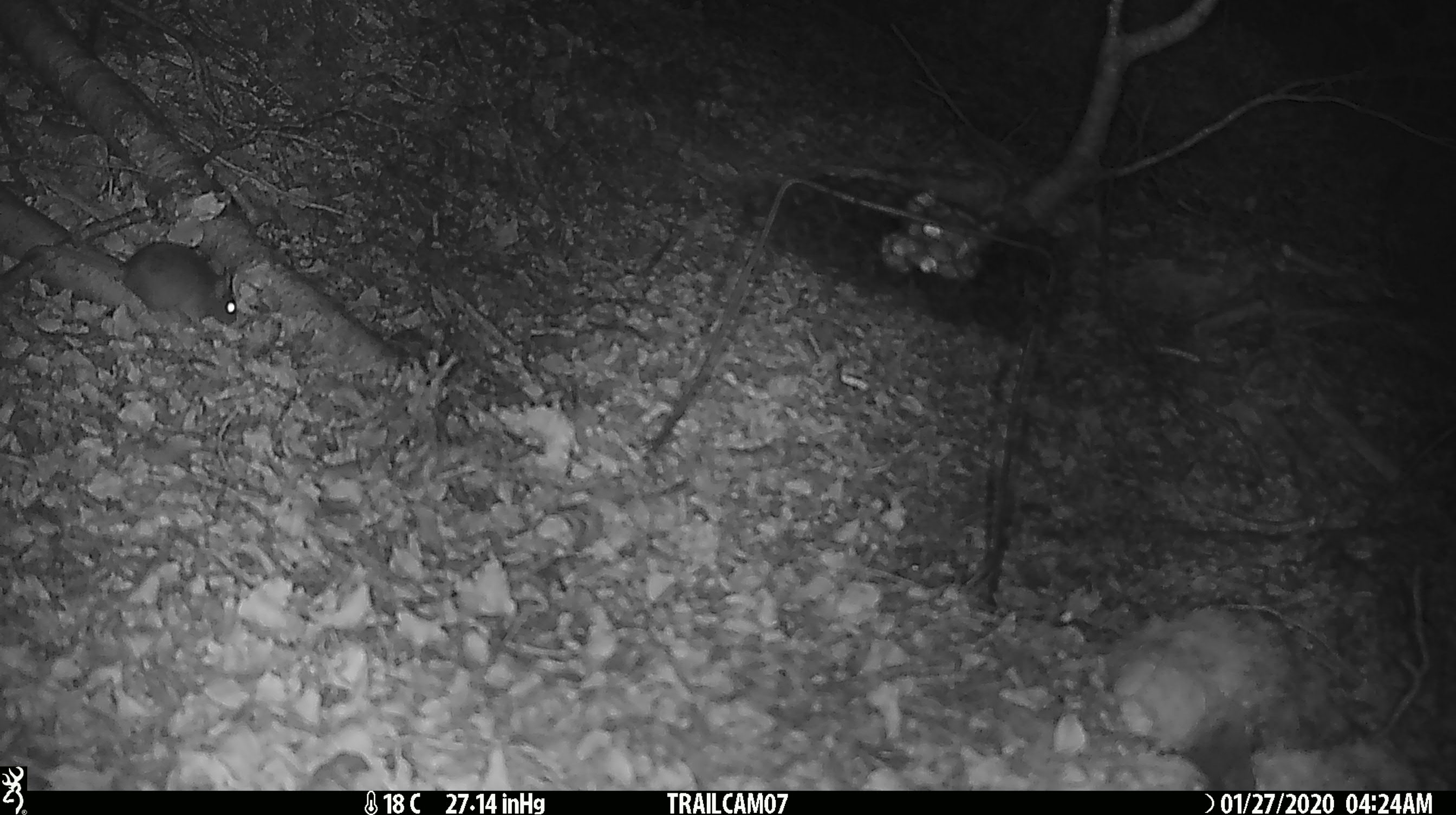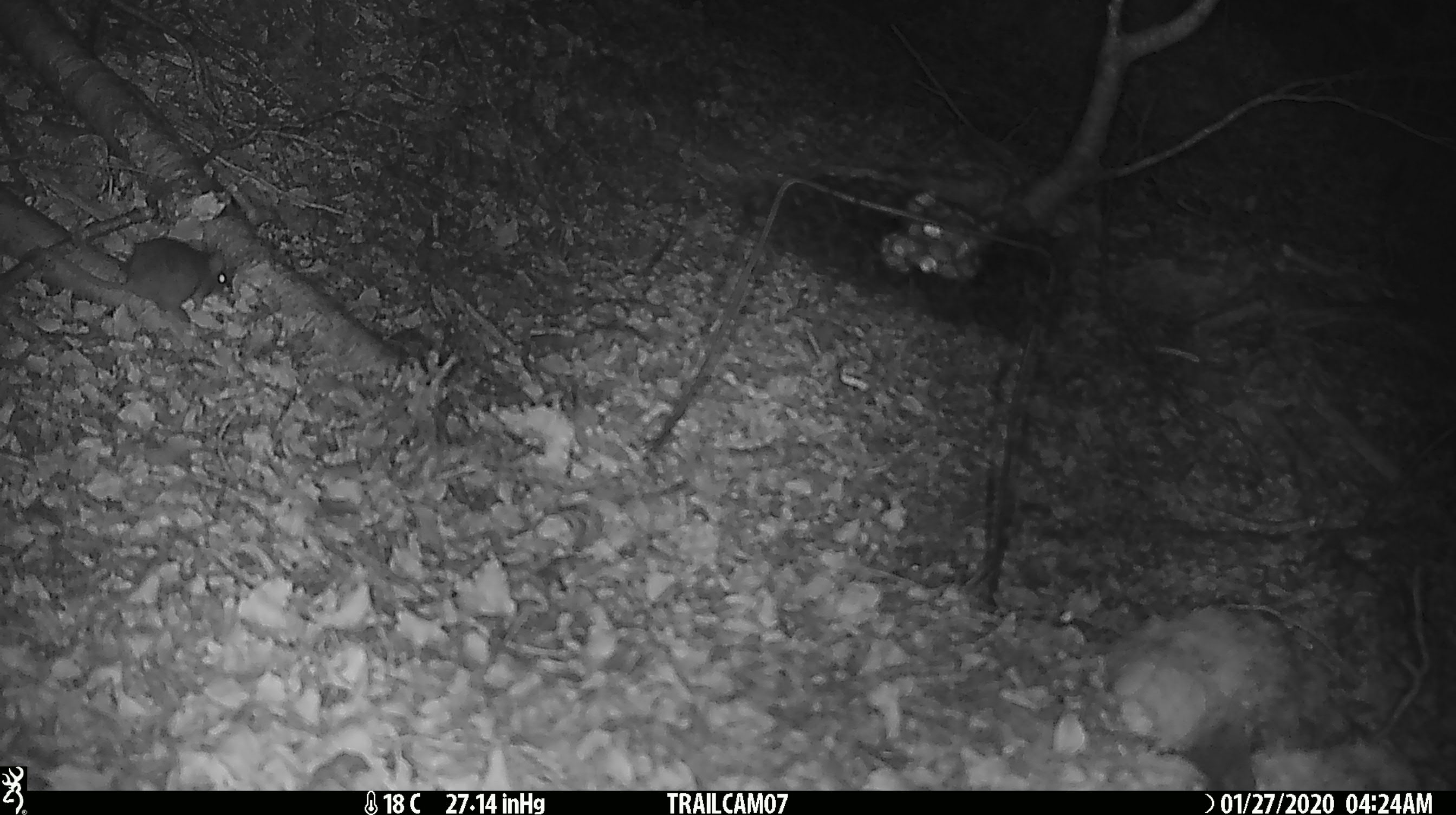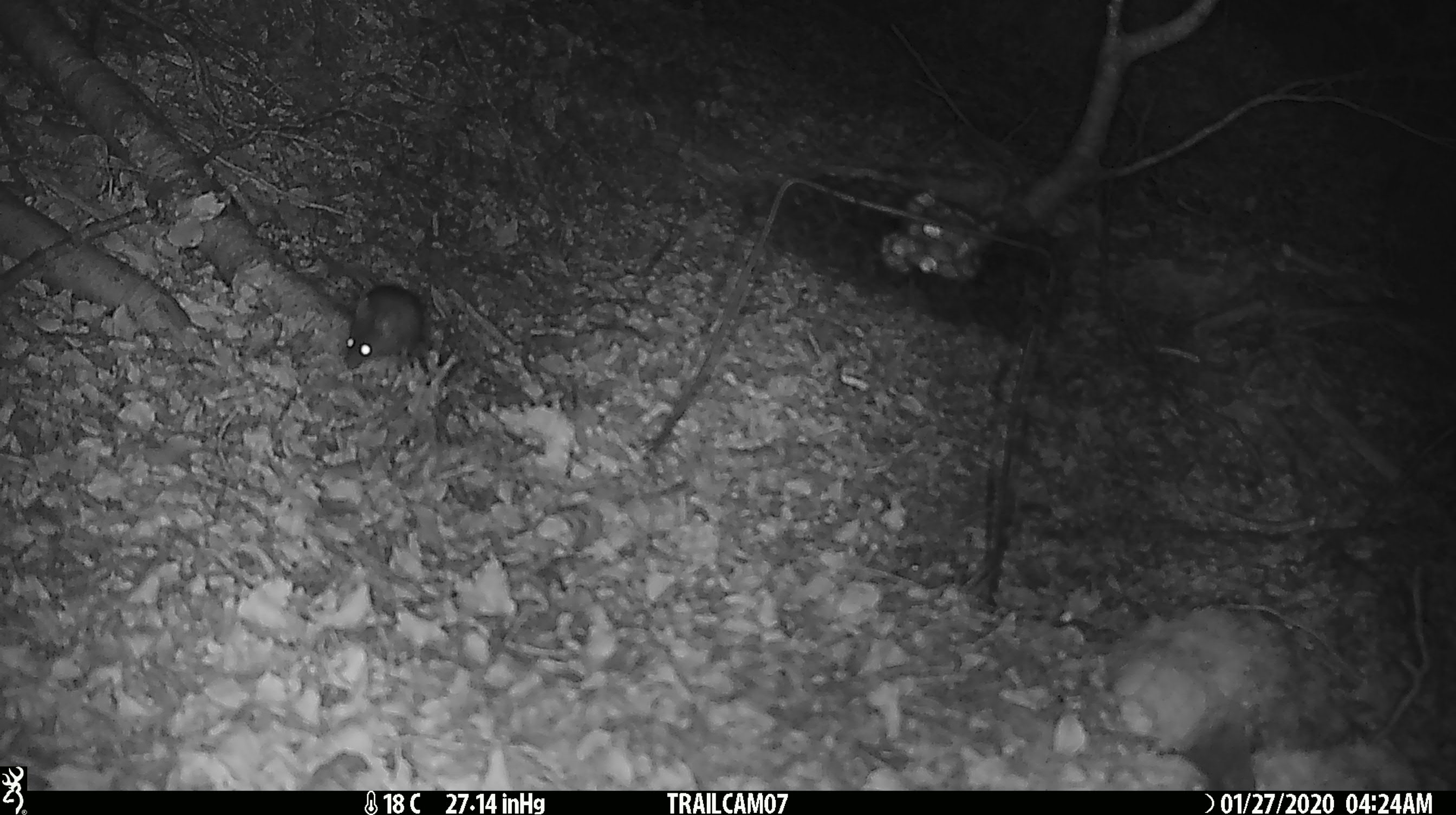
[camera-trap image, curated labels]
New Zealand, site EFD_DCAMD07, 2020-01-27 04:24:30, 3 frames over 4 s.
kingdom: Animalia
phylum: Chordata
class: Mammalia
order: Rodentia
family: Muridae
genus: Mus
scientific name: Mus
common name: mouse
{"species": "mouse (Mus)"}